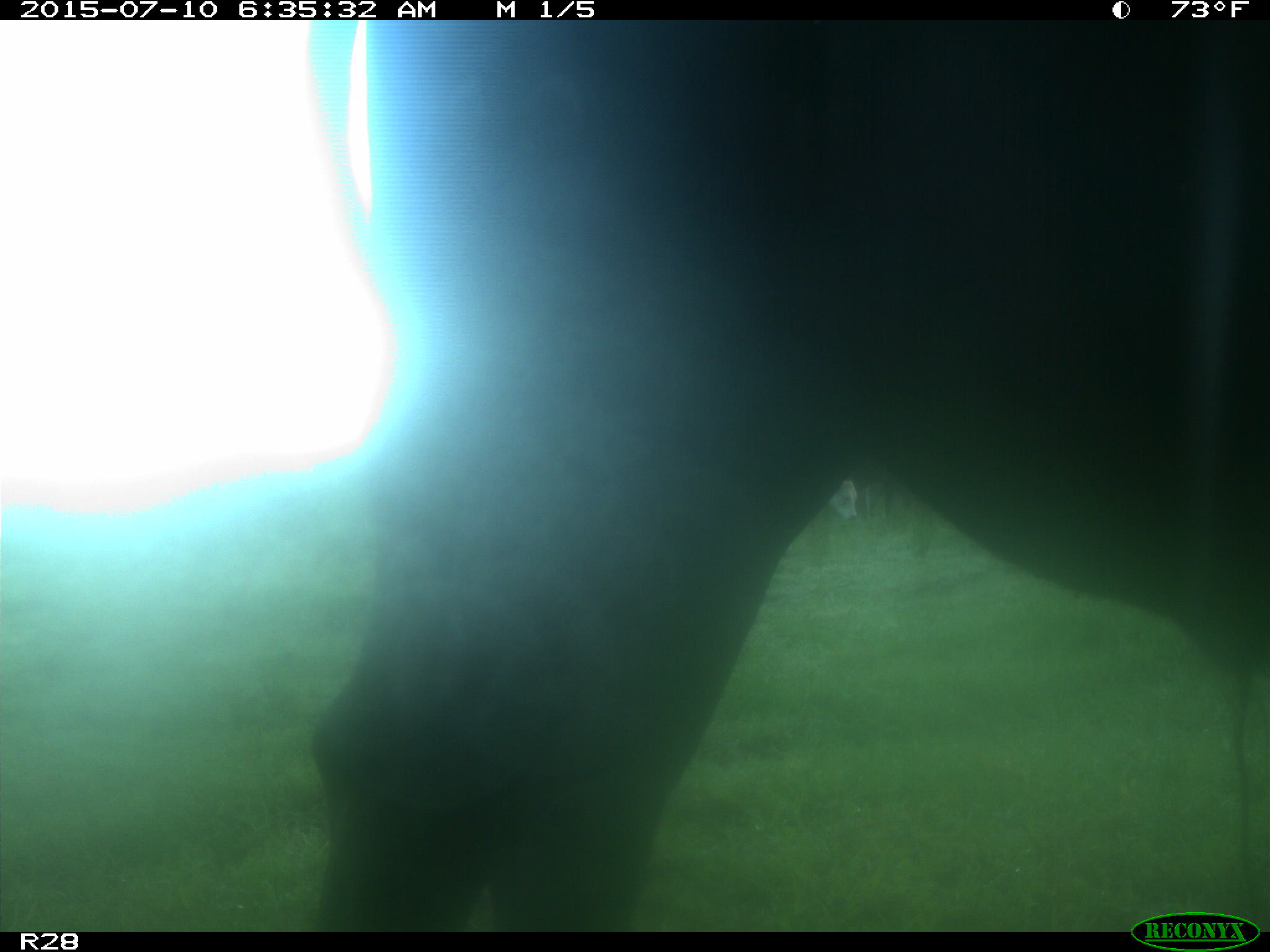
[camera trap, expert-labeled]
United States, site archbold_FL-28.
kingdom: Animalia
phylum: Chordata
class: Mammalia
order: Artiodactyla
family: Bovidae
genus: Bos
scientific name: Bos taurus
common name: domestic cow